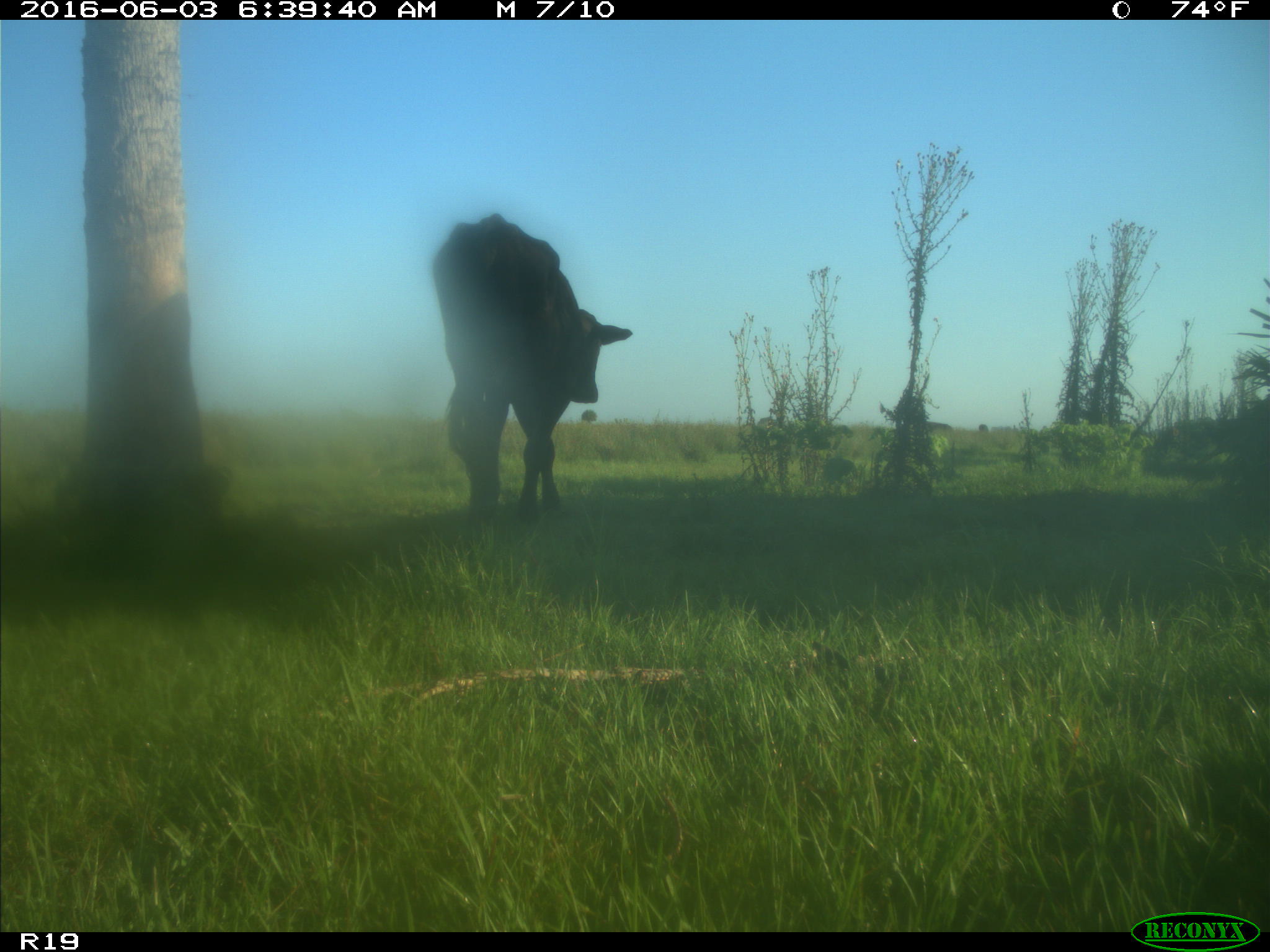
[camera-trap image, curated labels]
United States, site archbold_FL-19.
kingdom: Animalia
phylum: Chordata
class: Mammalia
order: Artiodactyla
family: Bovidae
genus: Bos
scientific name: Bos taurus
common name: domestic cow